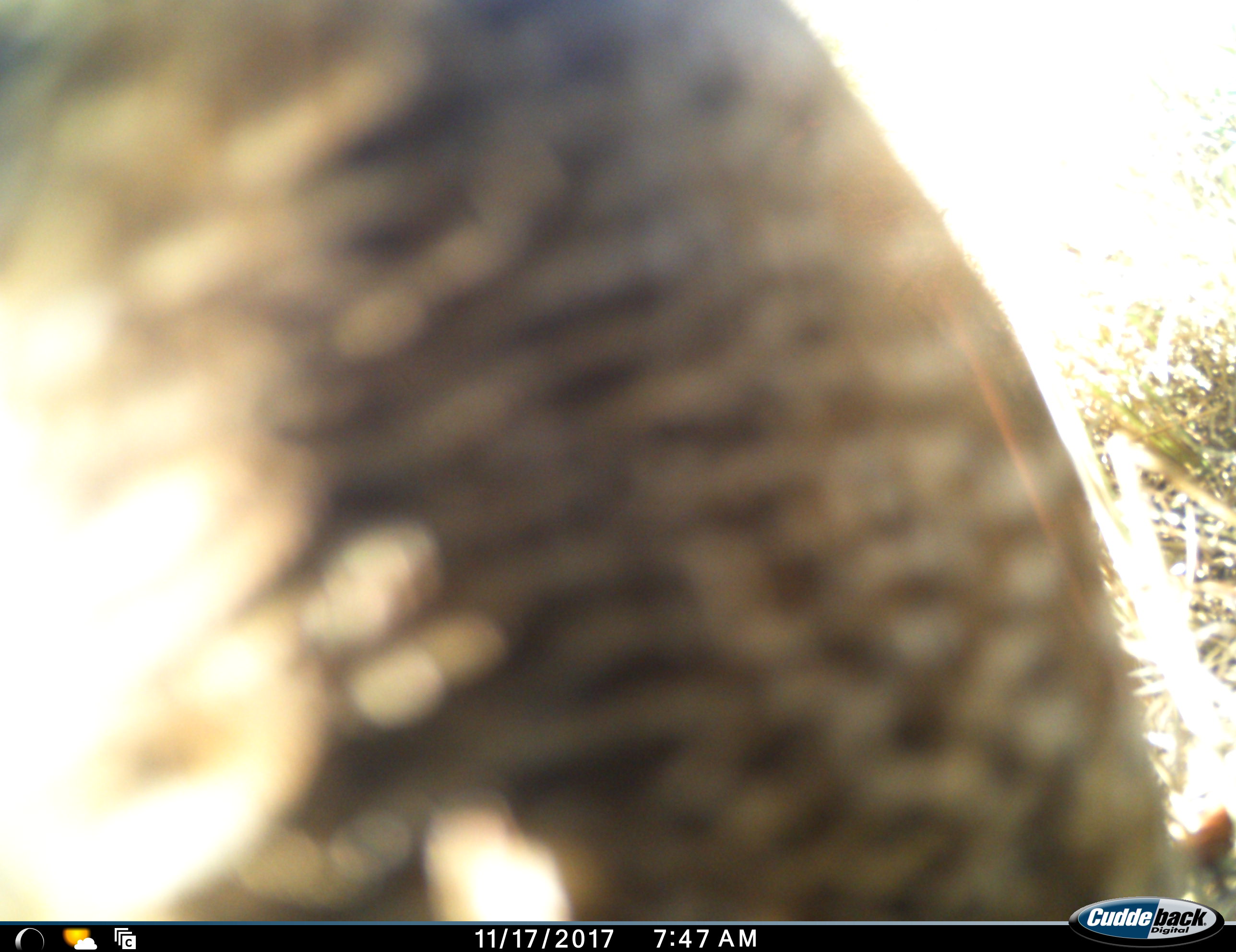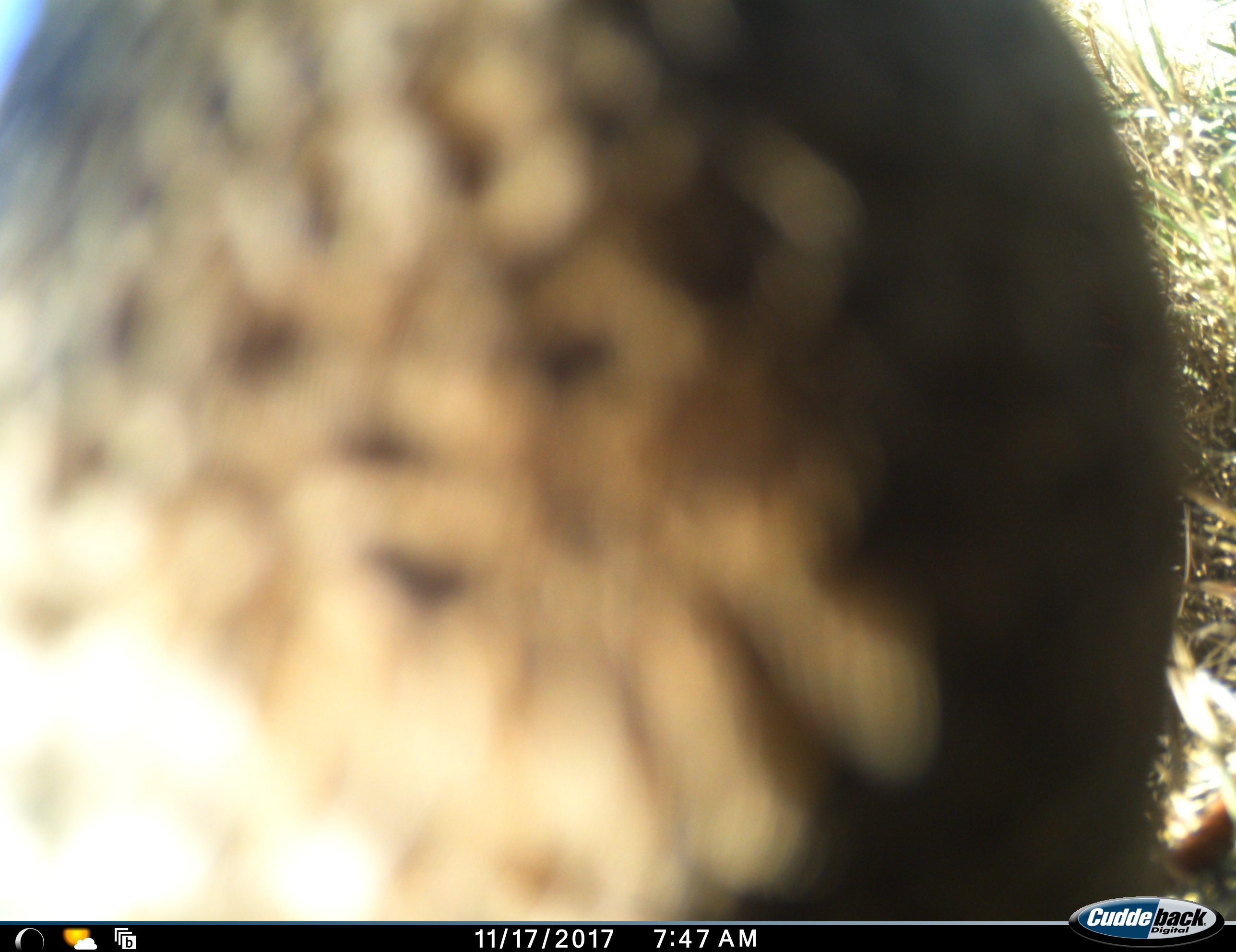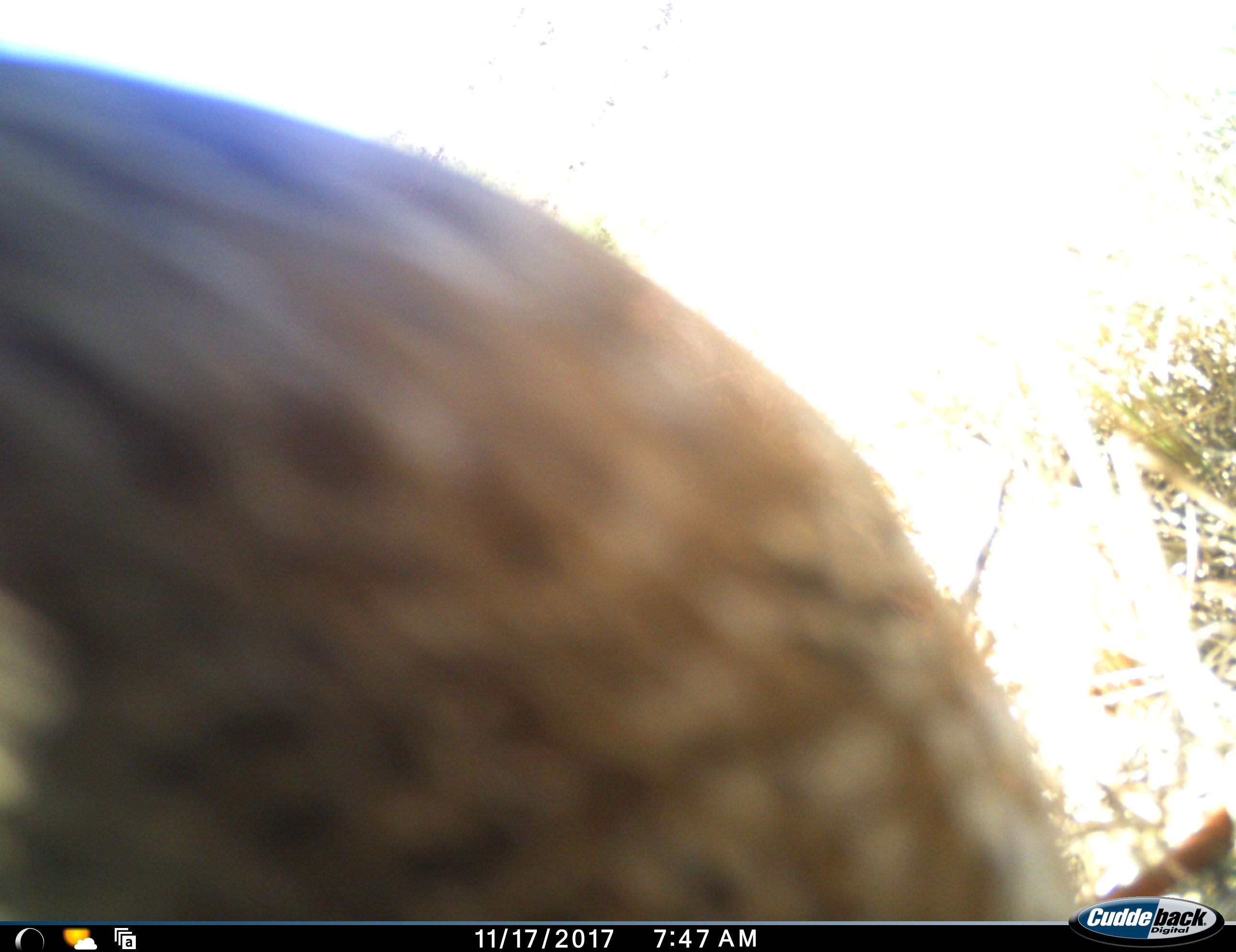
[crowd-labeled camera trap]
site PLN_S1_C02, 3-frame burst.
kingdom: Animalia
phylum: Chordata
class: Aves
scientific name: Aves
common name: bird of prey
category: birdofprey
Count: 1.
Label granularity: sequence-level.